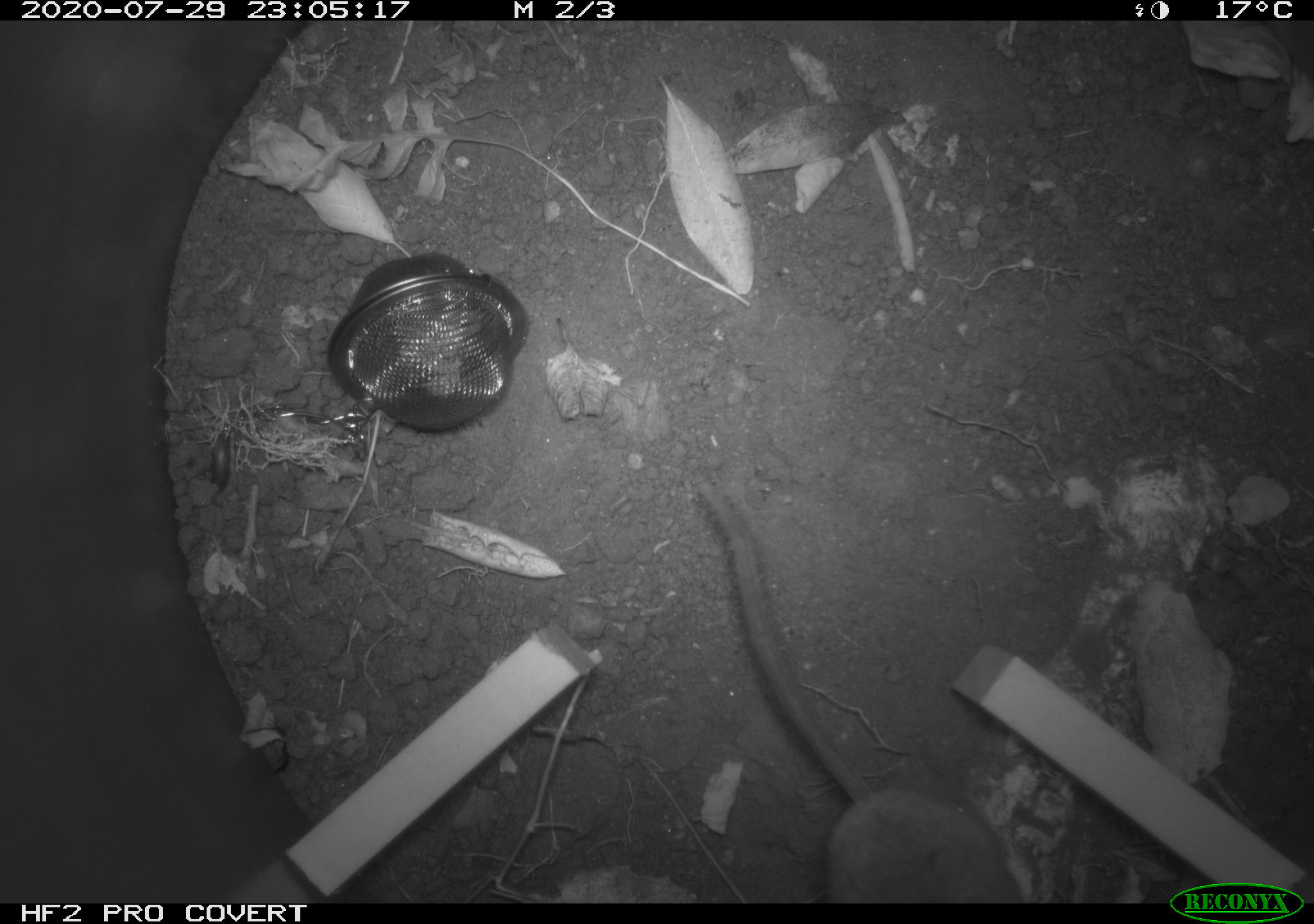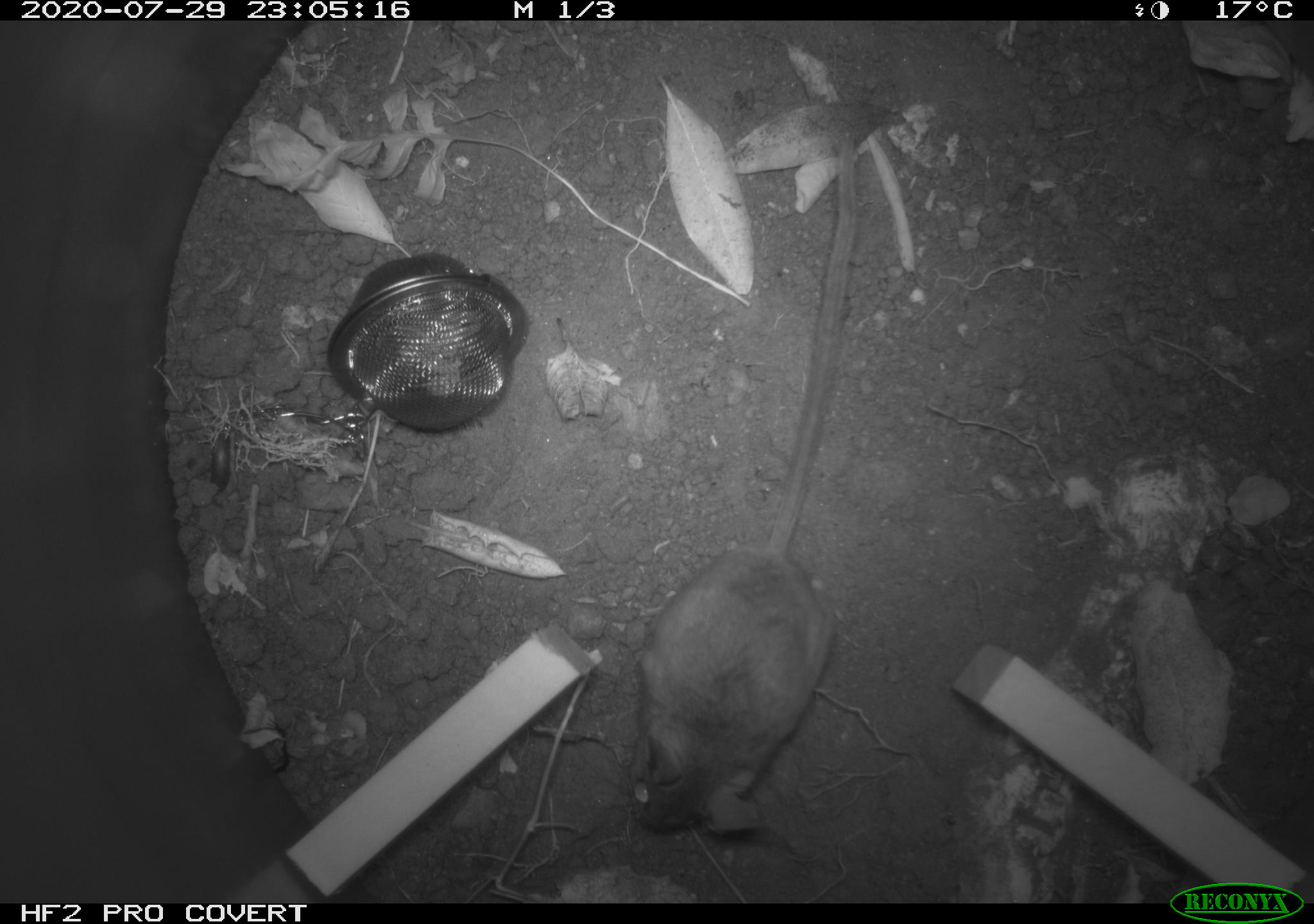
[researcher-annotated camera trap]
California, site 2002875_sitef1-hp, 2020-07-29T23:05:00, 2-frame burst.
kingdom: Animalia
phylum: Chordata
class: Mammalia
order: Rodentia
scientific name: Rodentia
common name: rodent